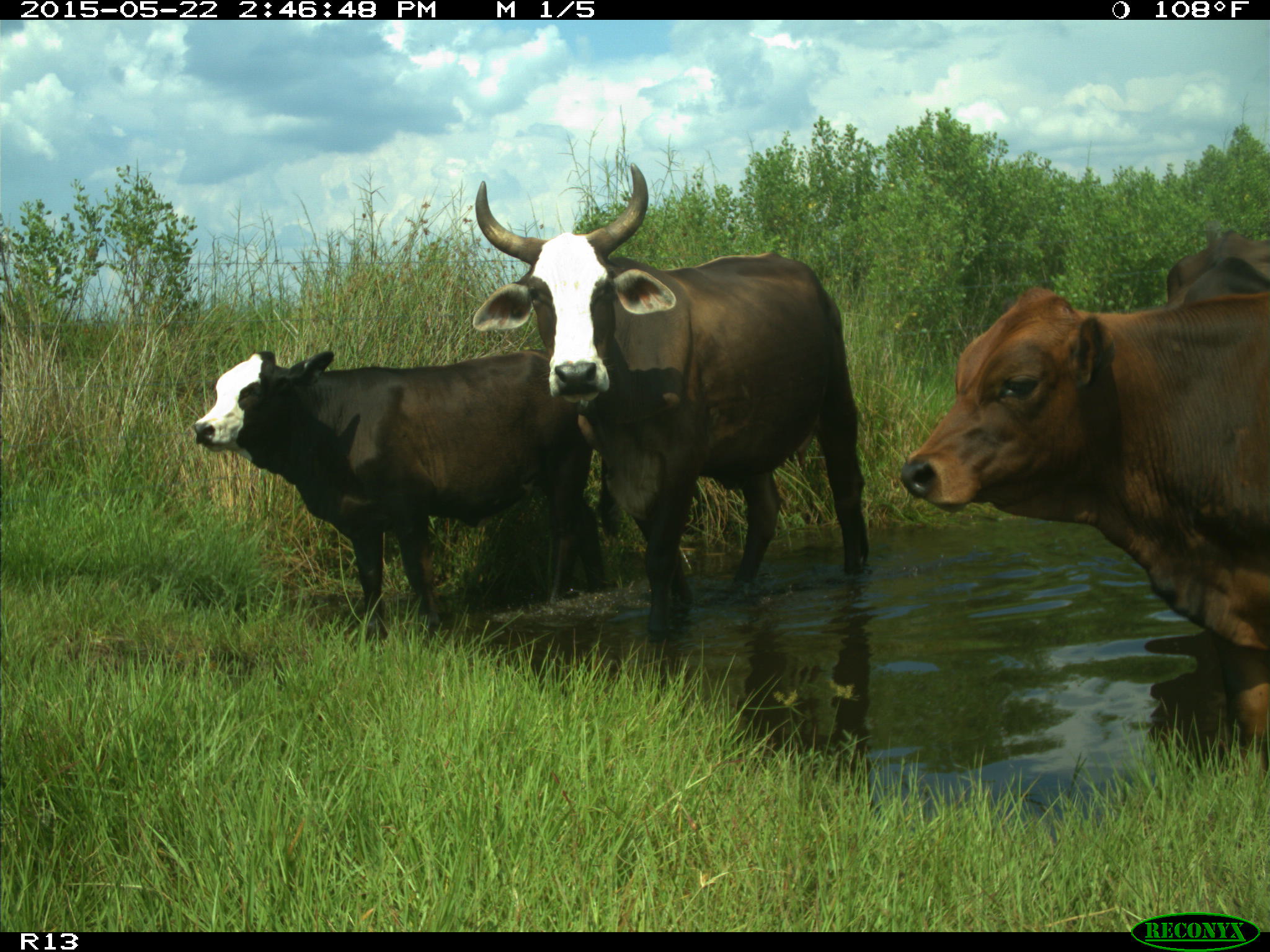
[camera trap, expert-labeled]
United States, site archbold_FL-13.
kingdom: Animalia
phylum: Chordata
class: Mammalia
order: Artiodactyla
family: Bovidae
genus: Bos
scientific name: Bos taurus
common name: domestic cow